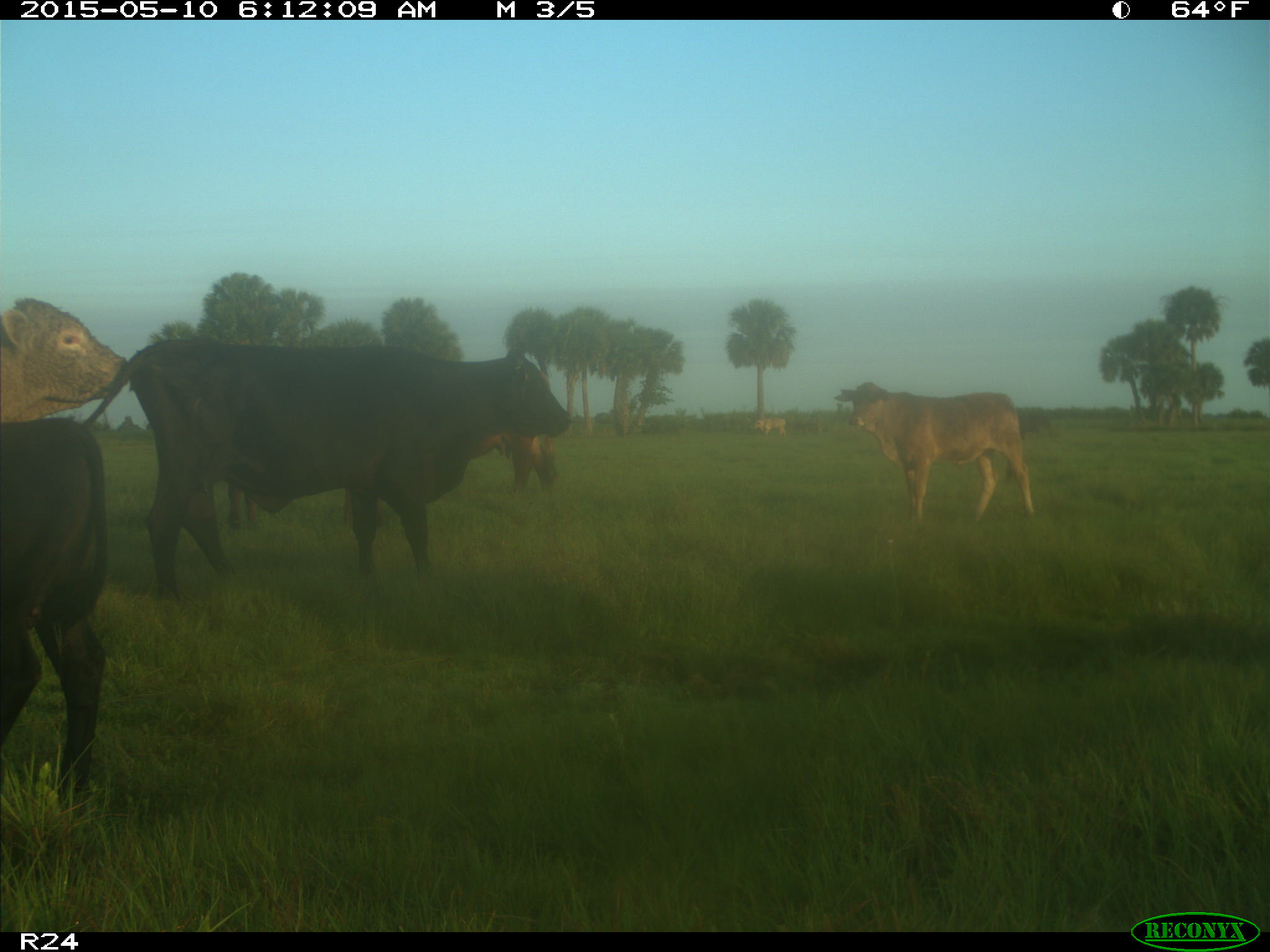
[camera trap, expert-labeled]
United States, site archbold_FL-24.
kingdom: Animalia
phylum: Chordata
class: Mammalia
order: Artiodactyla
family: Bovidae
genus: Bos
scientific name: Bos taurus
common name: domestic cow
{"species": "Bos taurus (domestic cow)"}